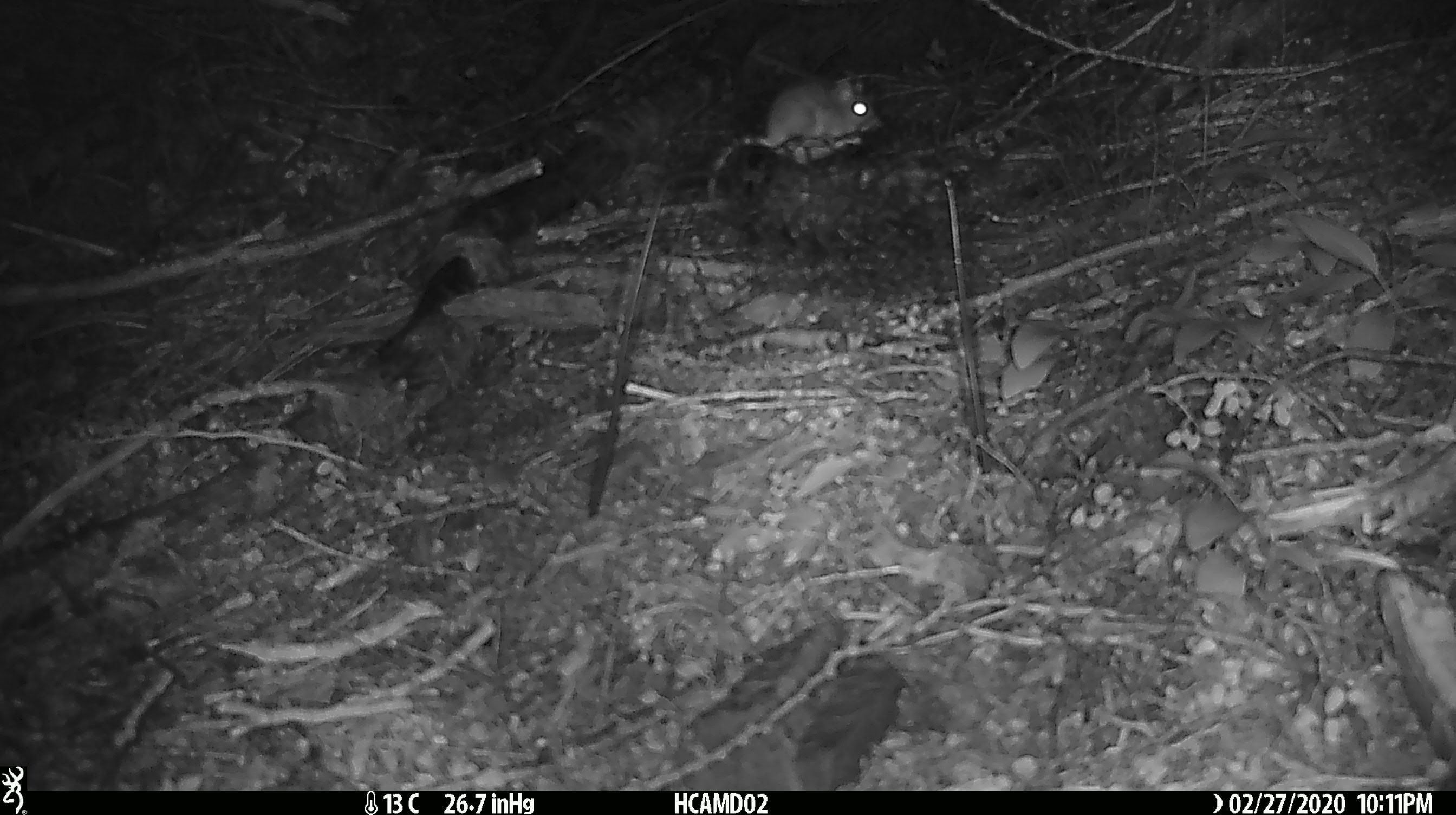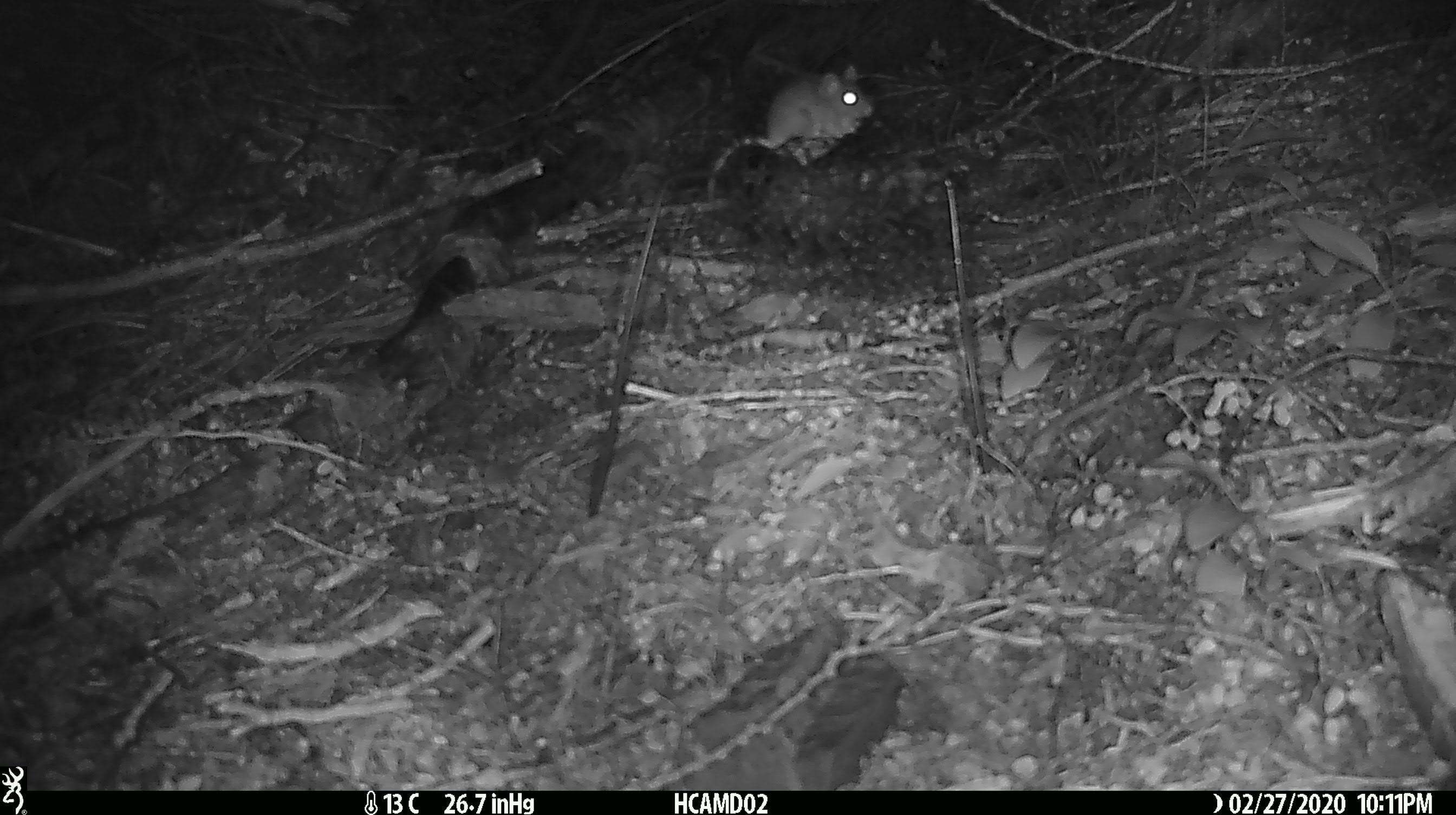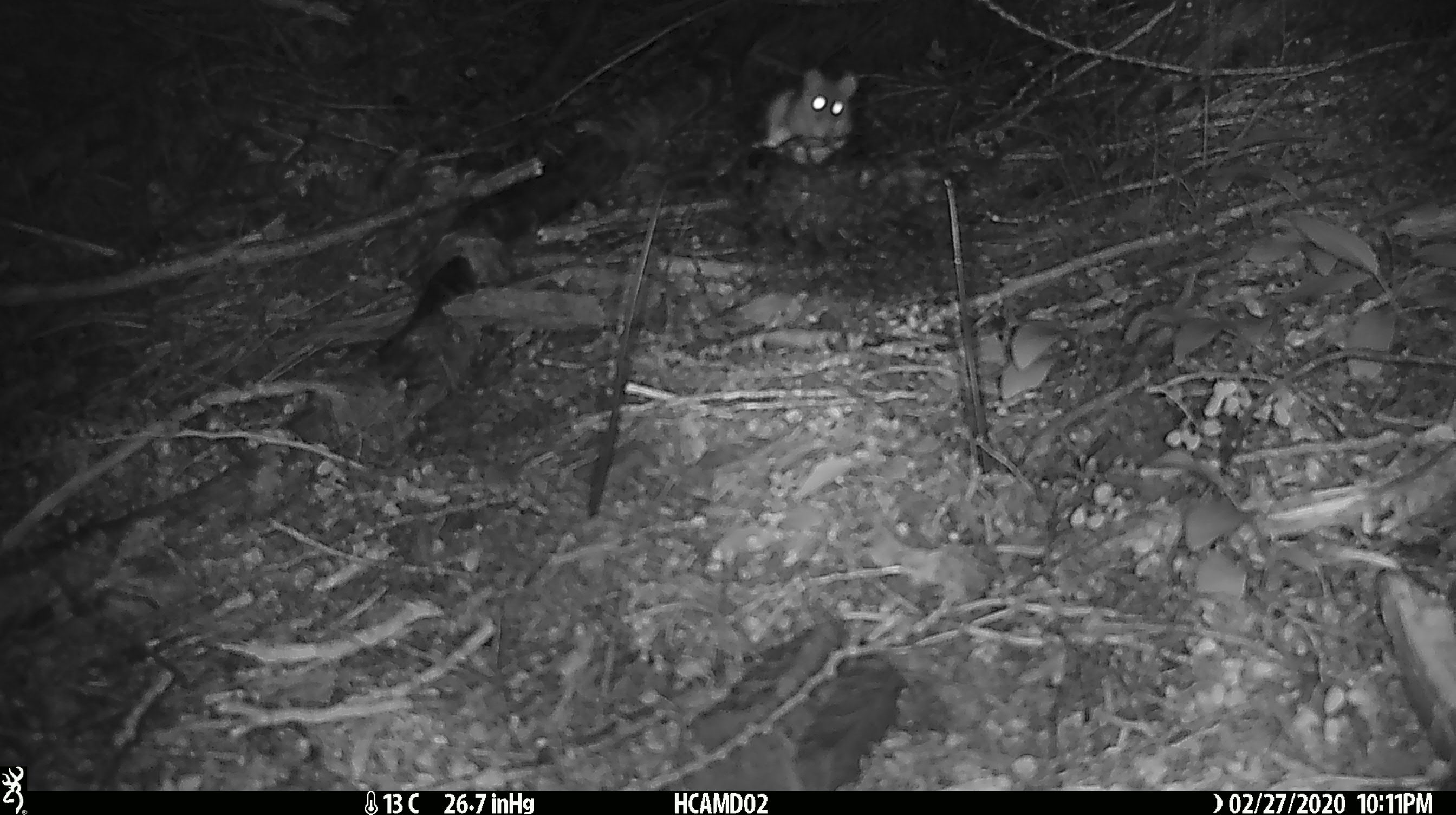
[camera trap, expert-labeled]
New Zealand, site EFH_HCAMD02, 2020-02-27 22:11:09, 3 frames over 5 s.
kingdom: Animalia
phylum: Chordata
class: Mammalia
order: Rodentia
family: Muridae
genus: Mus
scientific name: Mus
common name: mouse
Mouse (Mus).